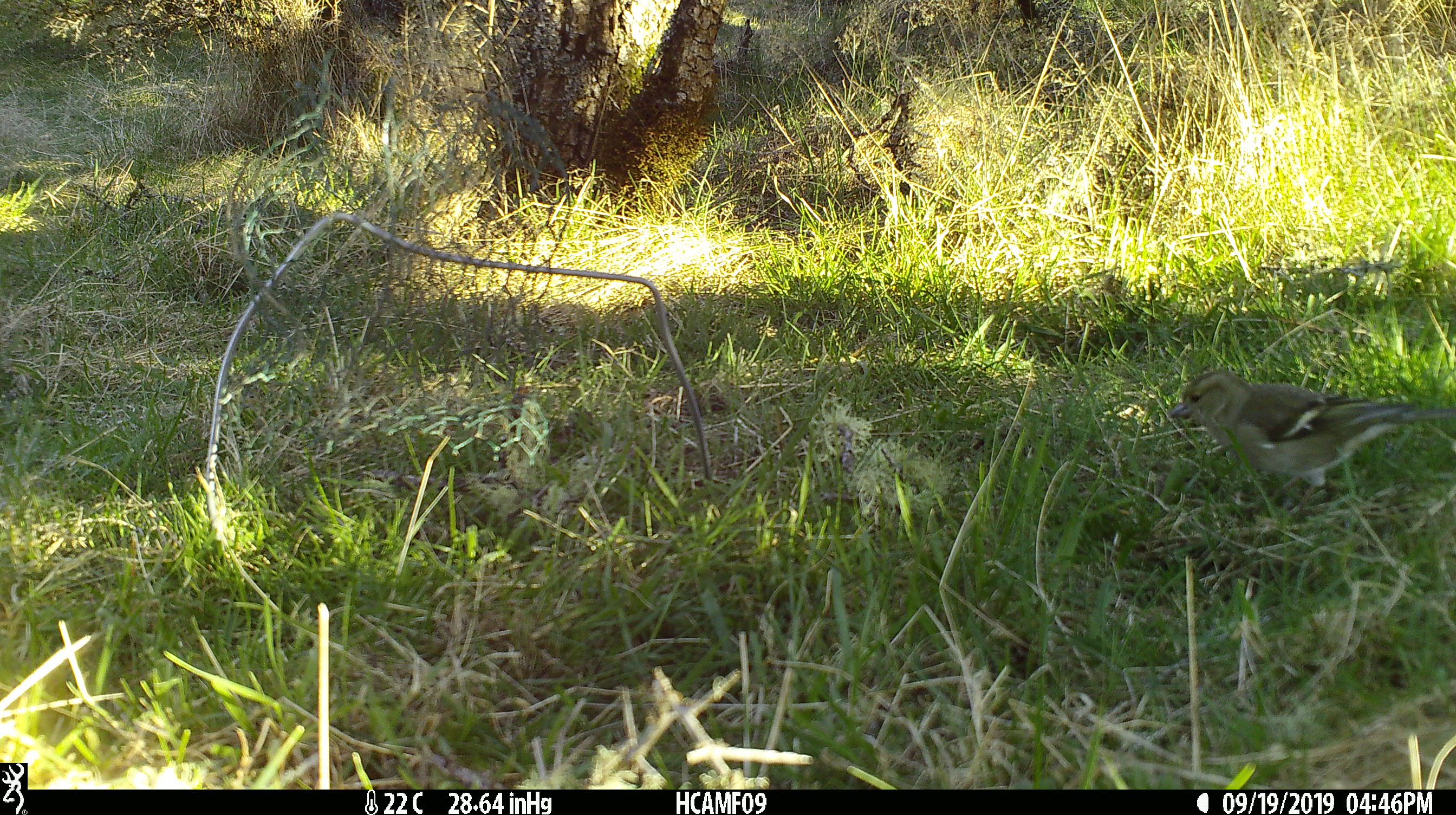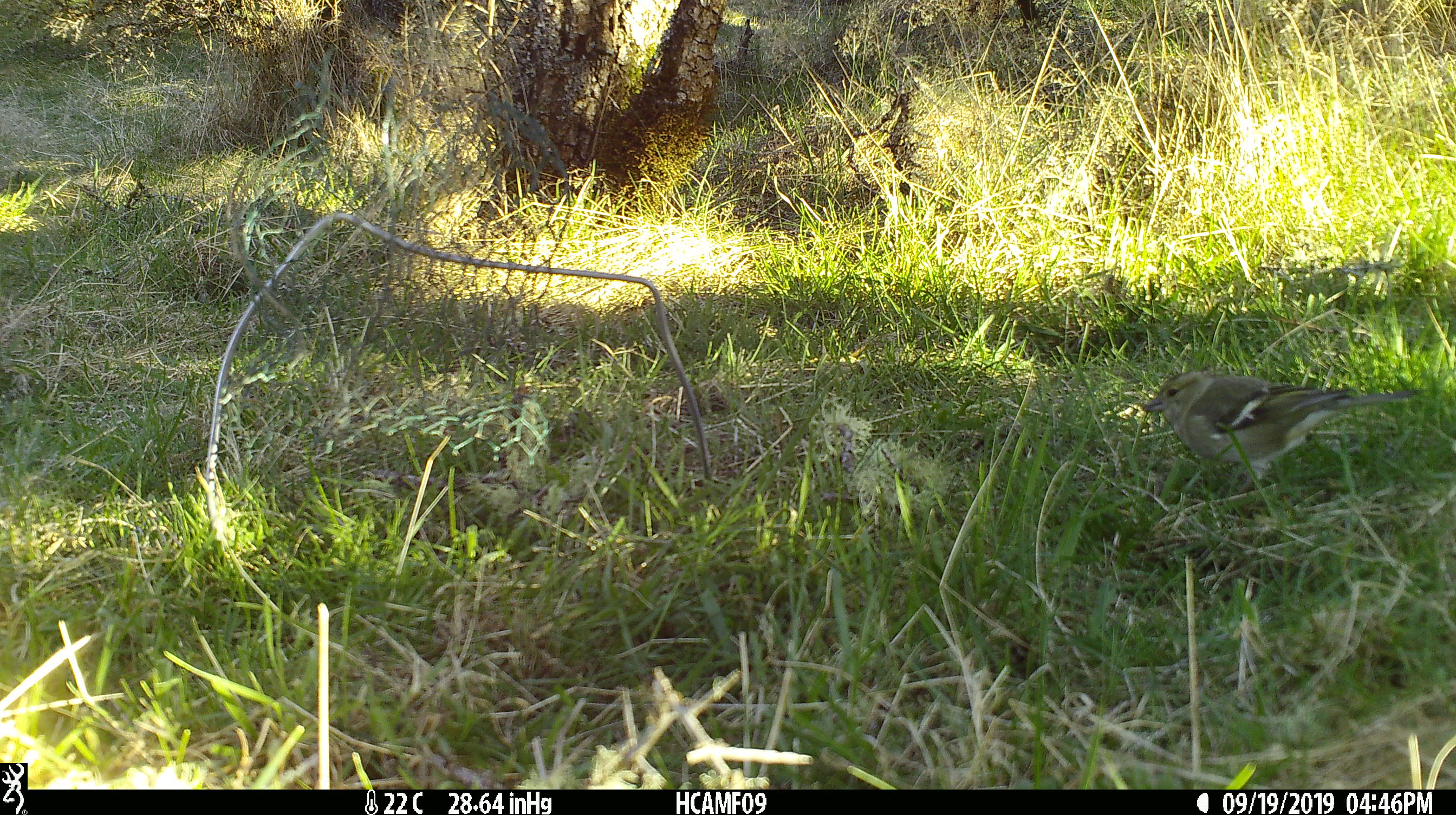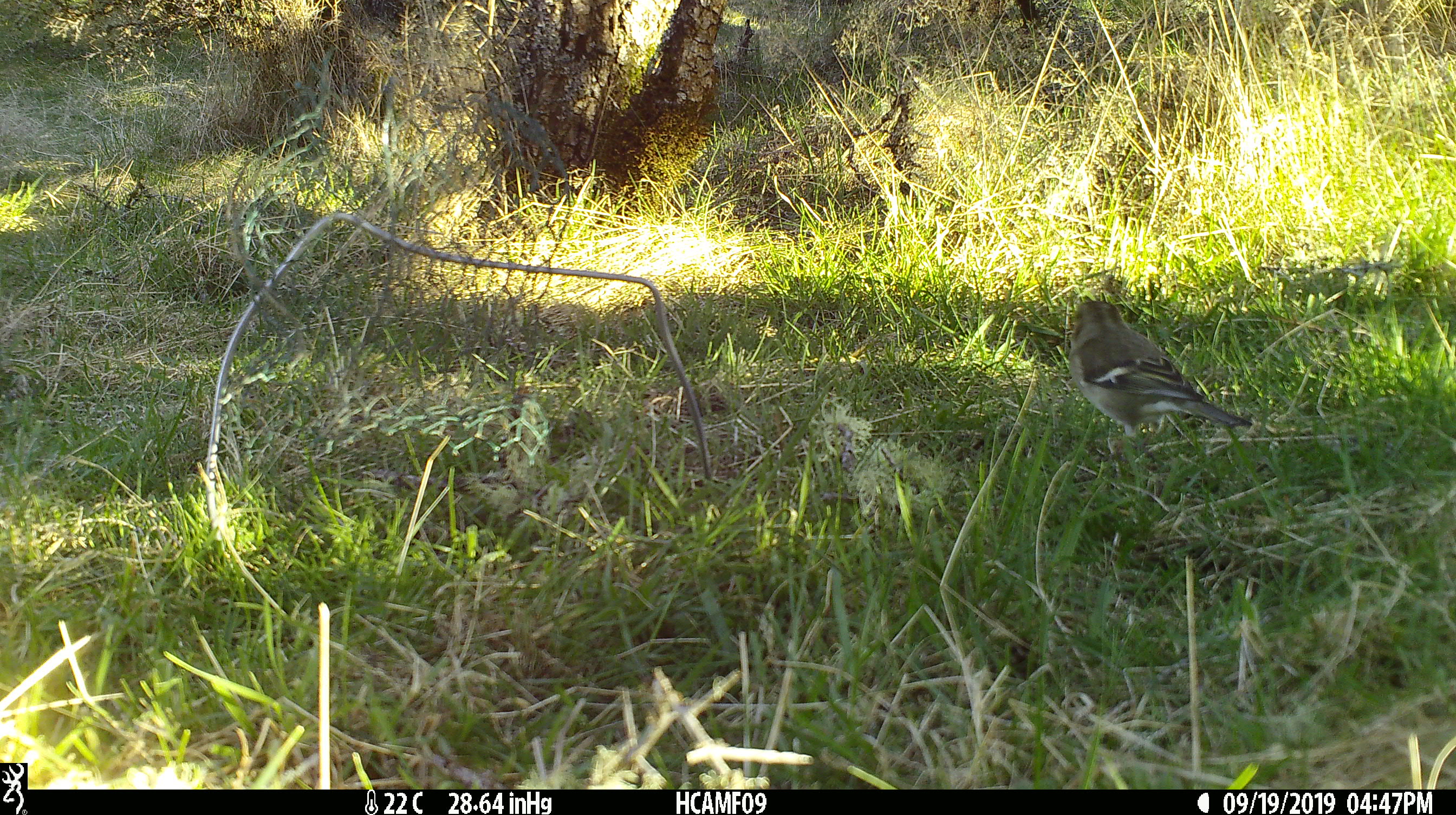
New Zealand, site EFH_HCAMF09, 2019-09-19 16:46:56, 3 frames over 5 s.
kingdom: Animalia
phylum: Chordata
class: Aves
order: Passeriformes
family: Fringillidae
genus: Fringilla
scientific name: Fringilla coelebs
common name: common chaffinch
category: chaffinch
Chaffinch (common chaffinch) (Fringilla coelebs).